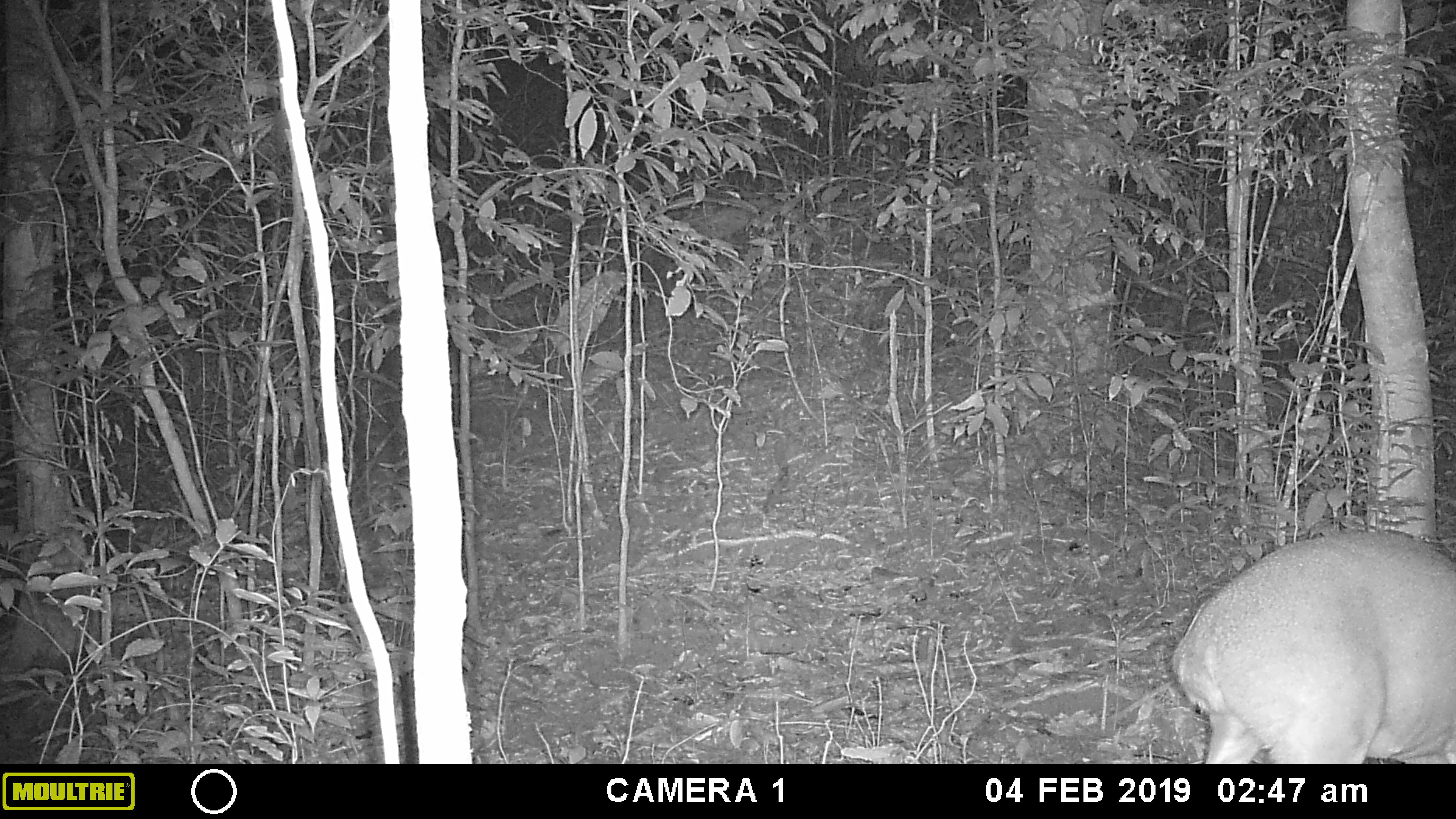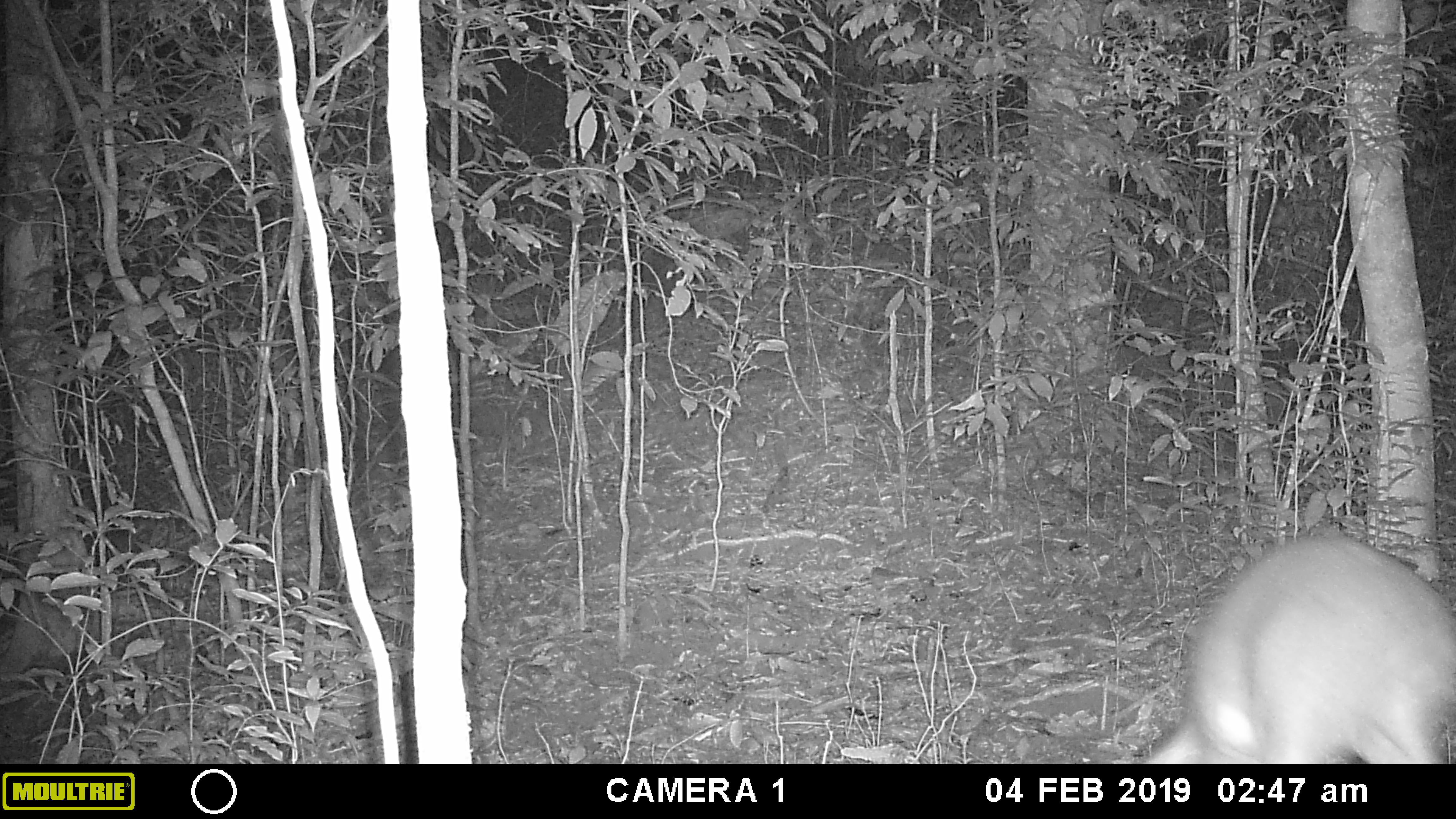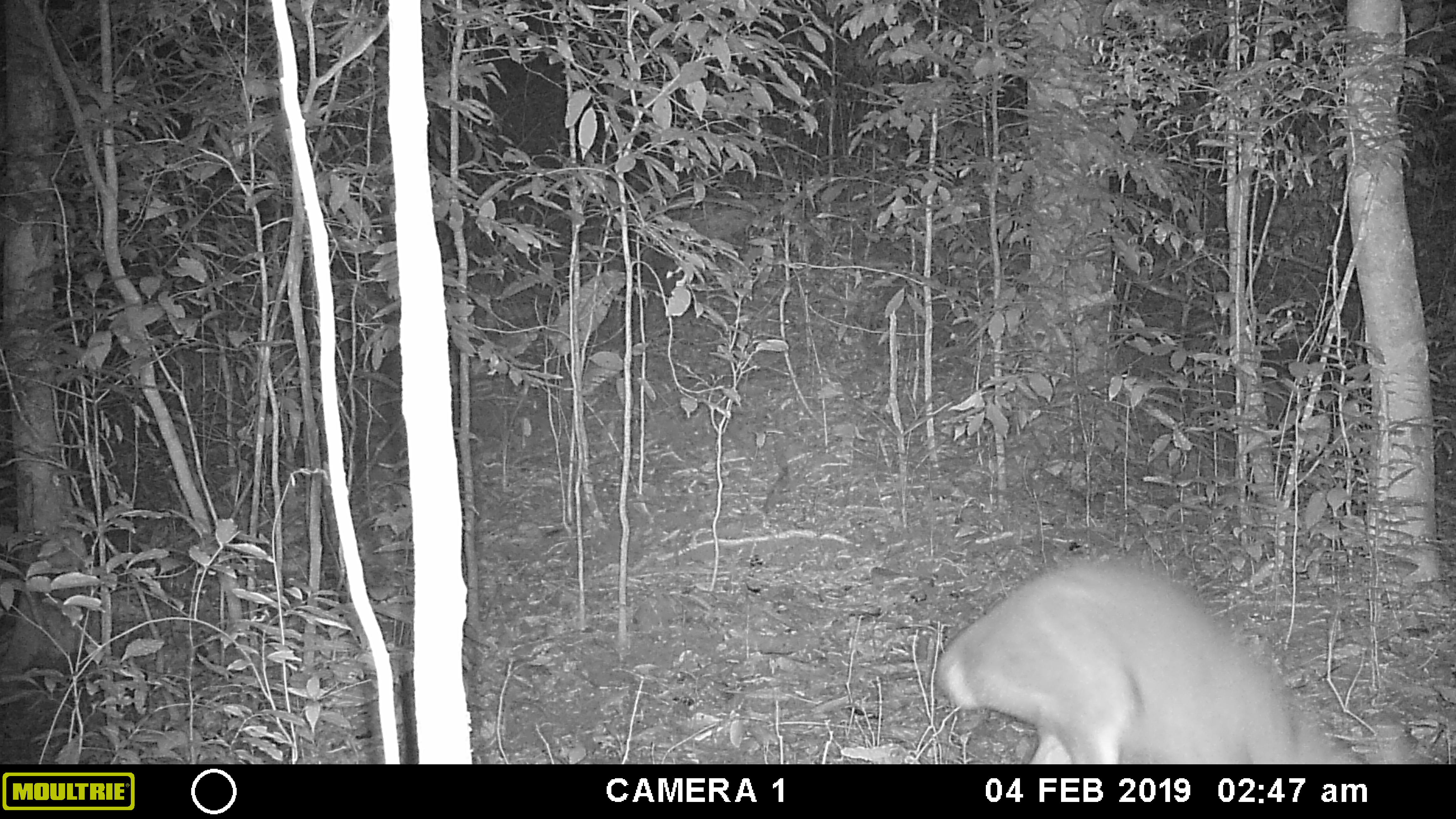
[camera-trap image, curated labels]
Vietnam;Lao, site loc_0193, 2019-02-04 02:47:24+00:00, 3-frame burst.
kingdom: Animalia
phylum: Chordata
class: Mammalia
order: Artiodactyla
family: Cervidae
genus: Muntiacus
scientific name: Muntiacus vuquangensis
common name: large-antlered muntjac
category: large antlered muntjac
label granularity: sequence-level